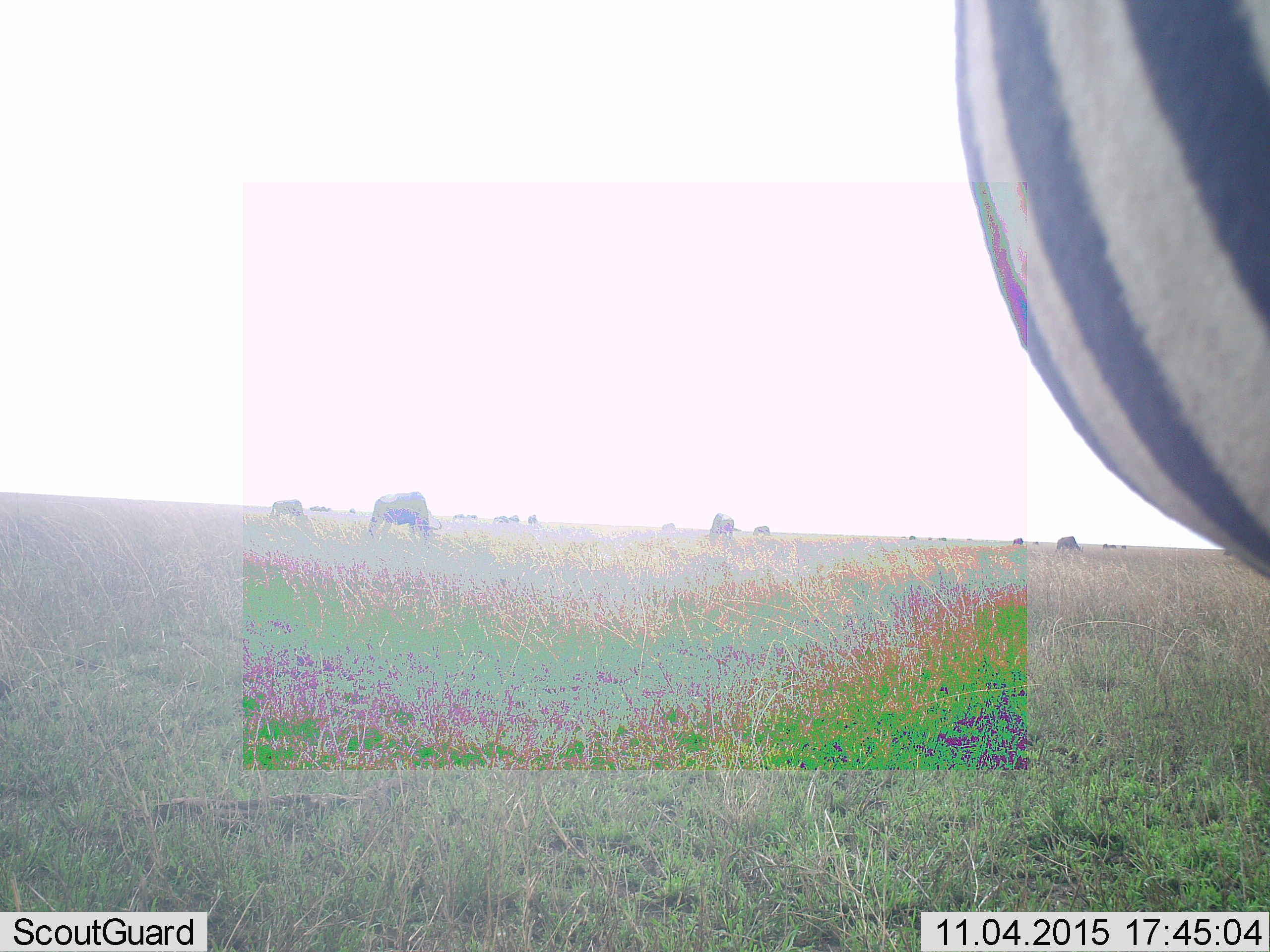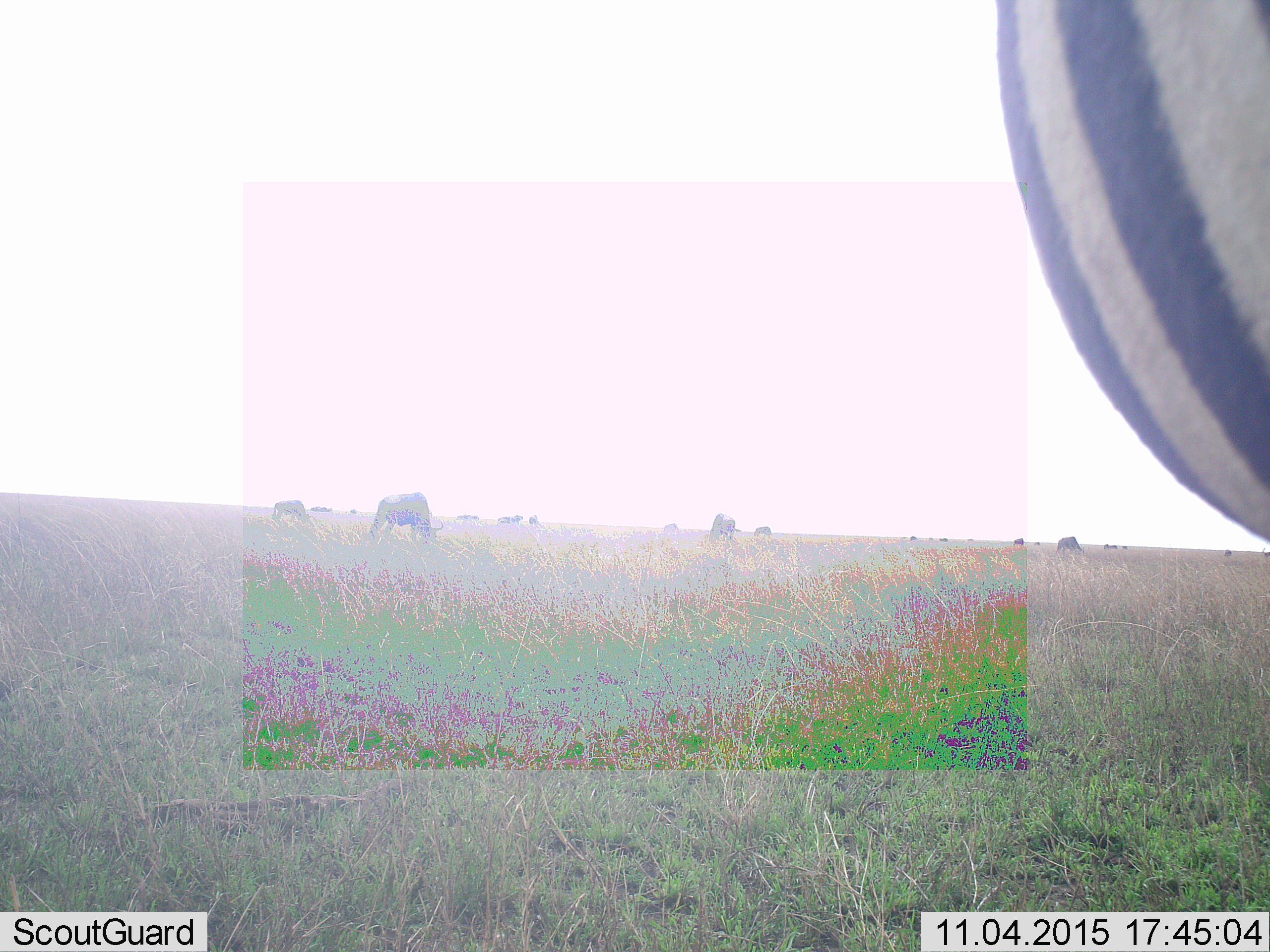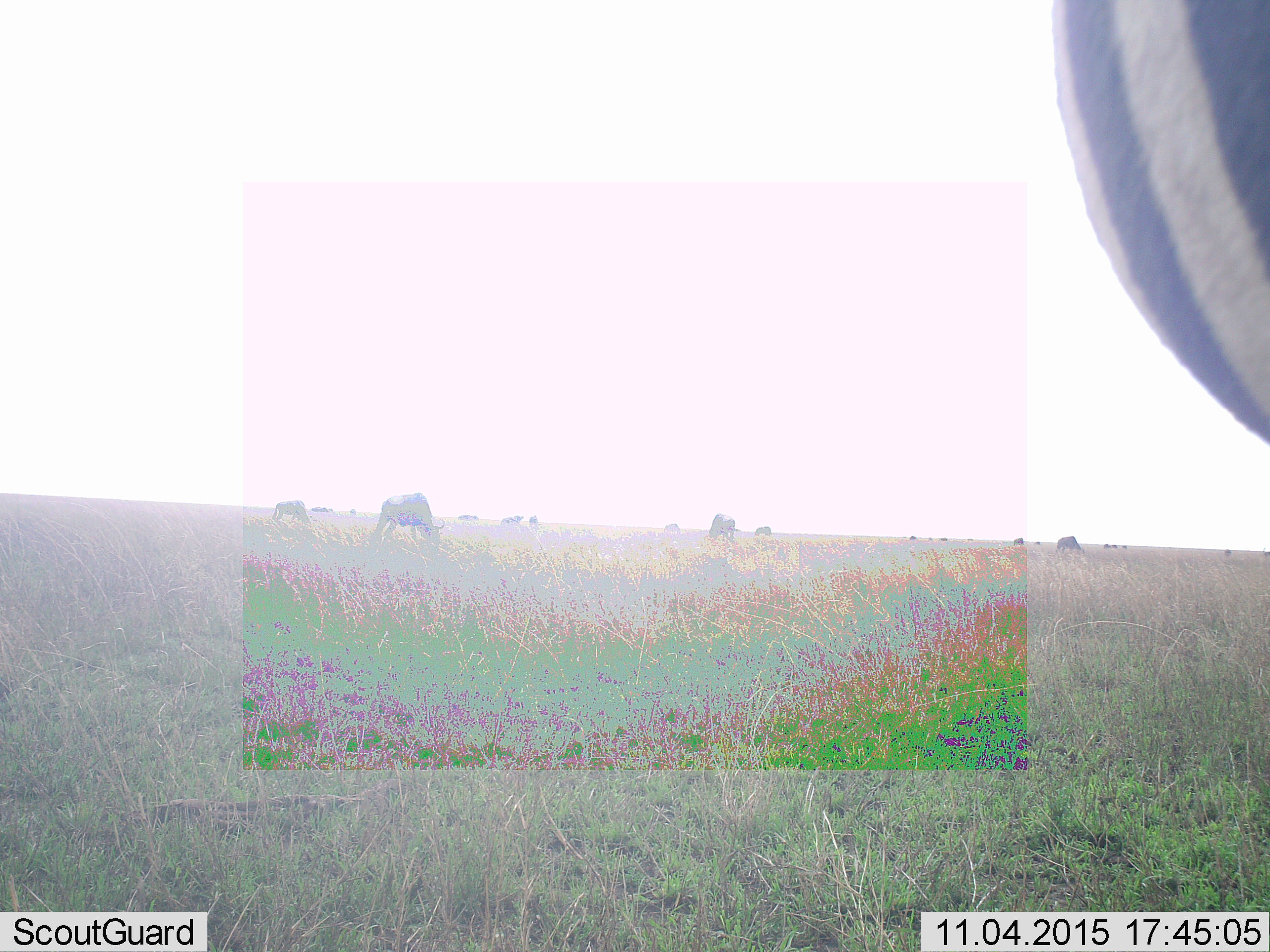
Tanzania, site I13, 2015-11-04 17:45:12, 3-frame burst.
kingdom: Animalia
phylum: Chordata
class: Mammalia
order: Artiodactyla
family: Bovidae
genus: Connochaetes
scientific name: Connochaetes taurinus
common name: blue wildebeest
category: wildebeest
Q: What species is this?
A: Wildebeest (blue wildebeest) (Connochaetes taurinus).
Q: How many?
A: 11-50.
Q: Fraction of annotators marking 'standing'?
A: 44%.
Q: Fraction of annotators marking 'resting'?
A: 0%.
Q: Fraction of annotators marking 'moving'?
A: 0%.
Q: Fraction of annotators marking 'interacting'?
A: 0%.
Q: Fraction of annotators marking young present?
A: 0%.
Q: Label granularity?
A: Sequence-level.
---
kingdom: Animalia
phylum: Chordata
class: Mammalia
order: Perissodactyla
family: Equidae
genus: Equus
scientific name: Equus quagga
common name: plains zebra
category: zebra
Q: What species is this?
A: Zebra (plains zebra) (Equus quagga).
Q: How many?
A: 1.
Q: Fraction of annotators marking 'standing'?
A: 70%.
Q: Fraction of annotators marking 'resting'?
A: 0%.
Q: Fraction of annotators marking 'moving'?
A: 20%.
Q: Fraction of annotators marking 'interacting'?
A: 10%.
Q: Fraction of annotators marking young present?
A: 0%.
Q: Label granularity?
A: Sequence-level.